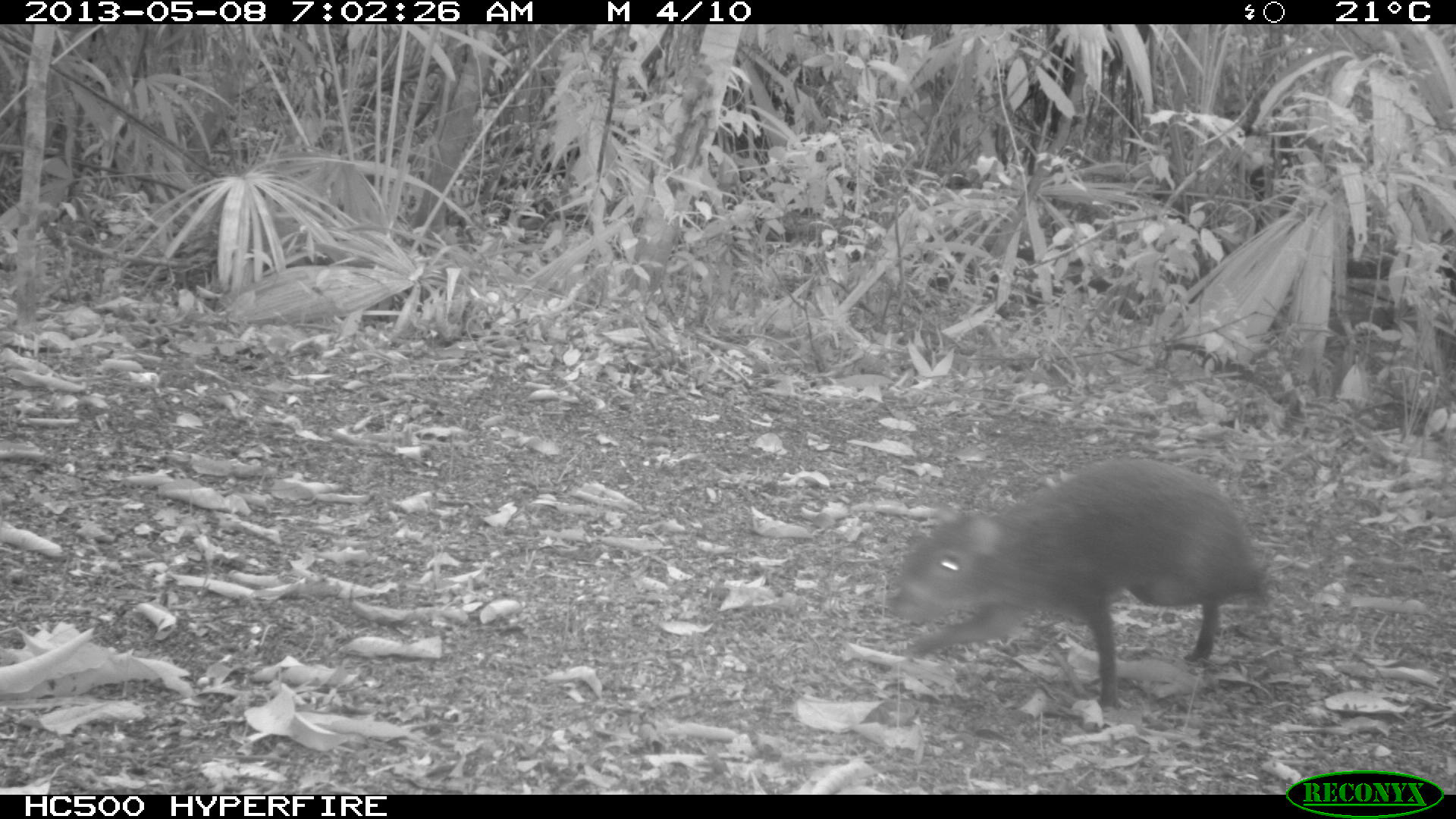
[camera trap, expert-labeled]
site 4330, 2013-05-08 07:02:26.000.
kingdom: Animalia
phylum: Chordata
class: Mammalia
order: Rodentia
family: Dasyproctidae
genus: Dasyprocta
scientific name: Dasyprocta punctata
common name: central american agouti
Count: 1.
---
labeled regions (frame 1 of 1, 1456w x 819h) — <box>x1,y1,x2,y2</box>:
dasyprocta punctata: <box>891,457,1267,708</box>